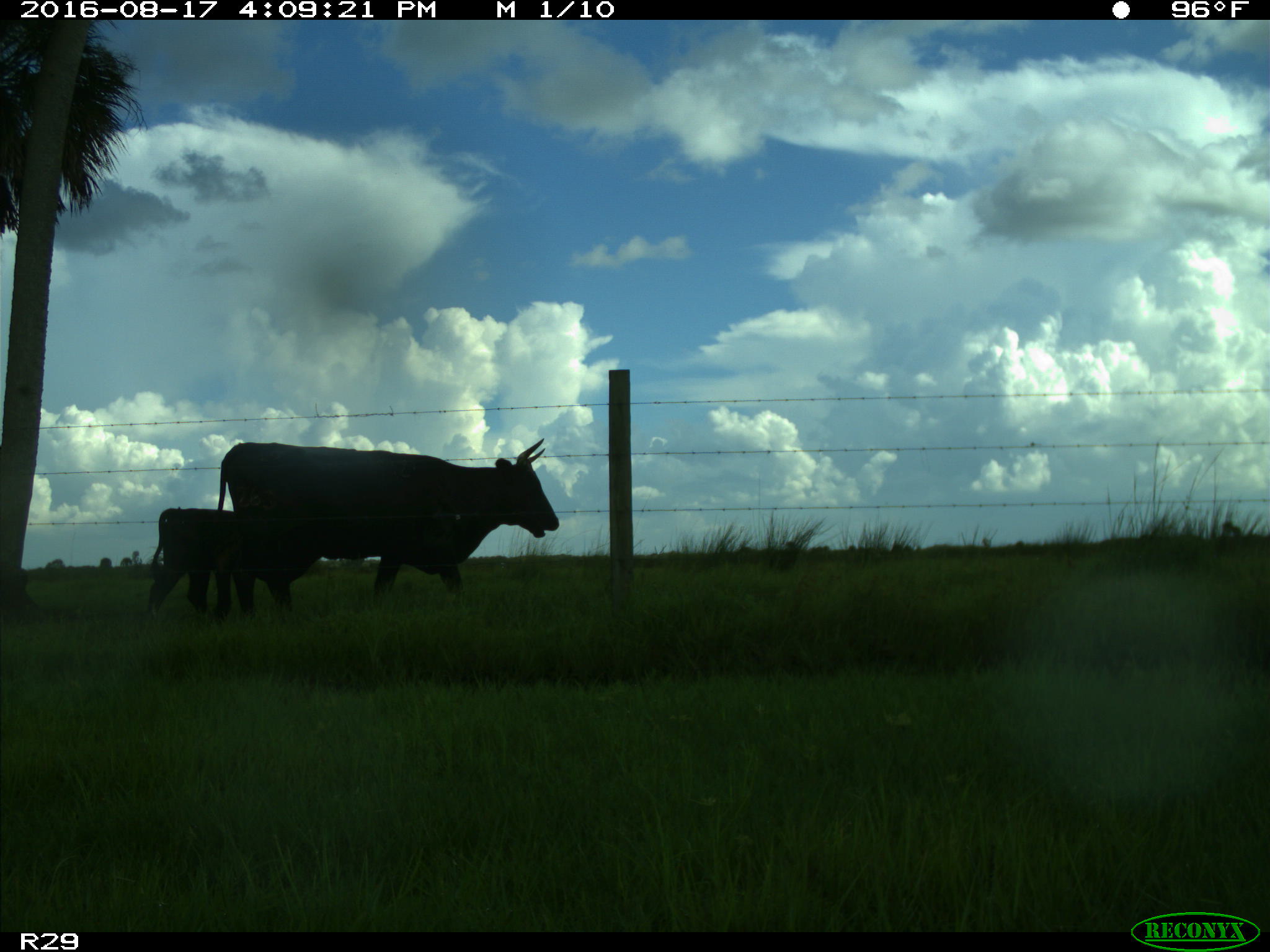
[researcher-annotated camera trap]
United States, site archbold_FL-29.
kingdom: Animalia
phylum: Chordata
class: Mammalia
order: Artiodactyla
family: Bovidae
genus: Bos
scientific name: Bos taurus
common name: domestic cow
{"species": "Bos taurus (domestic cow)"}